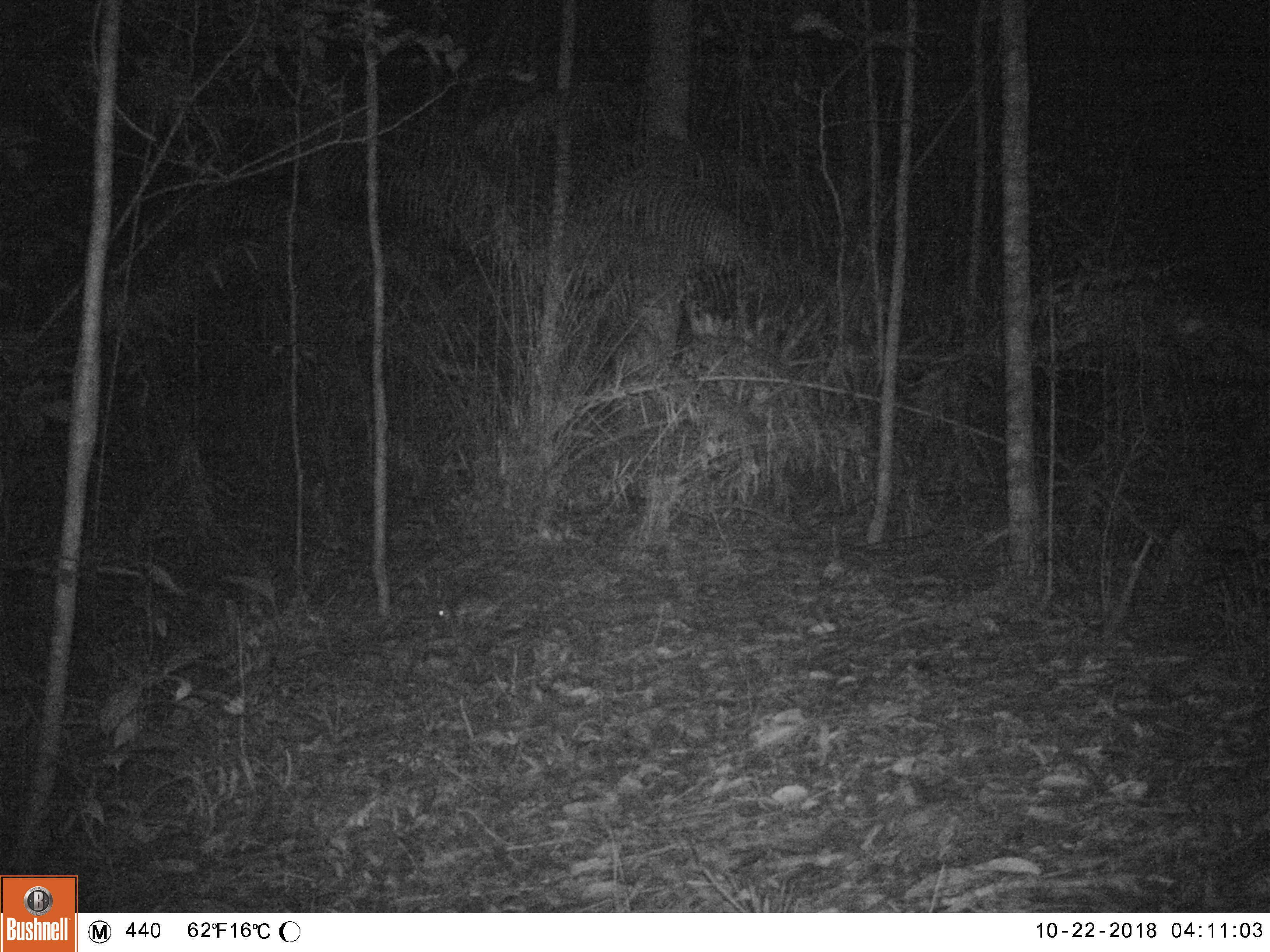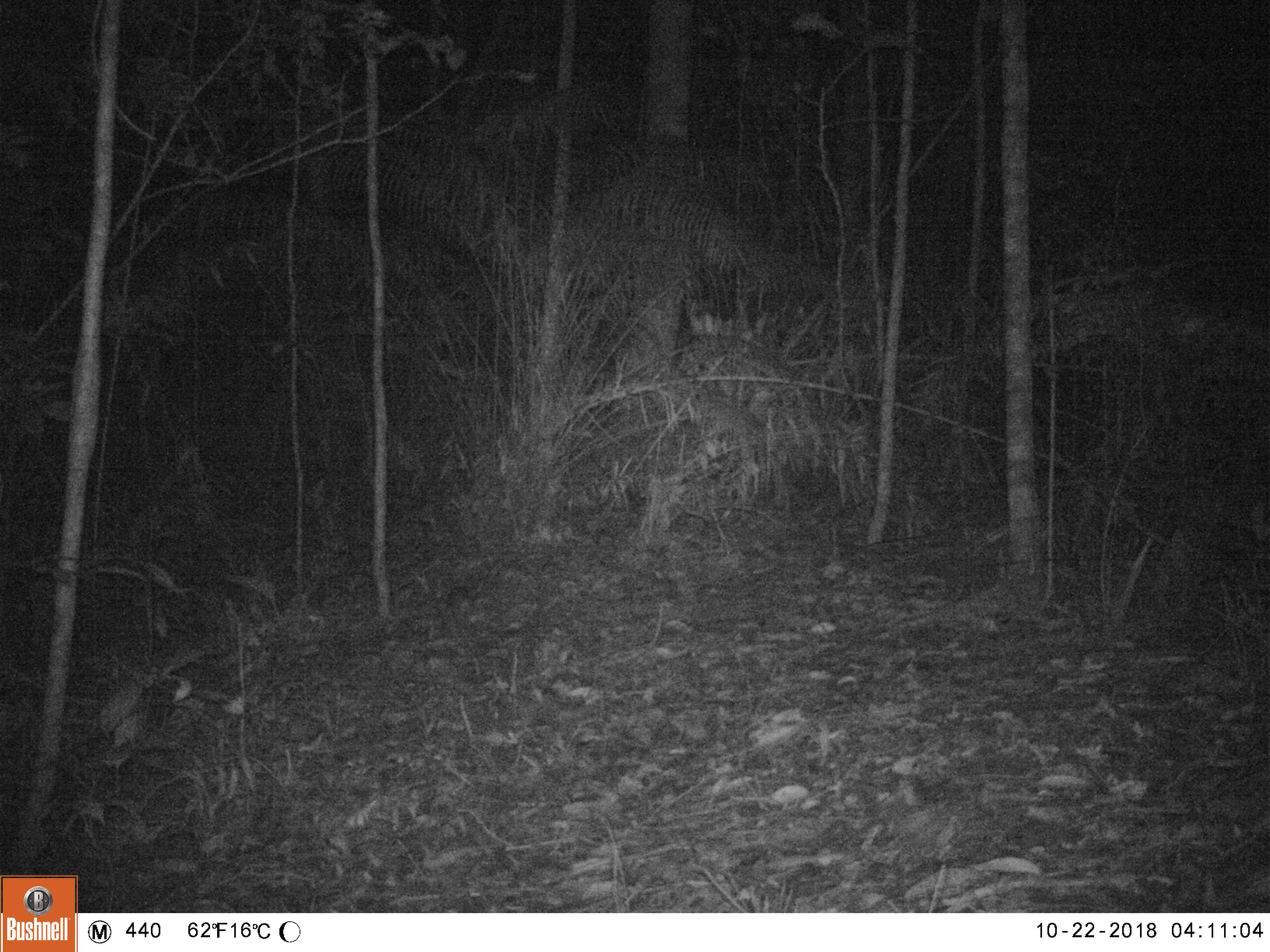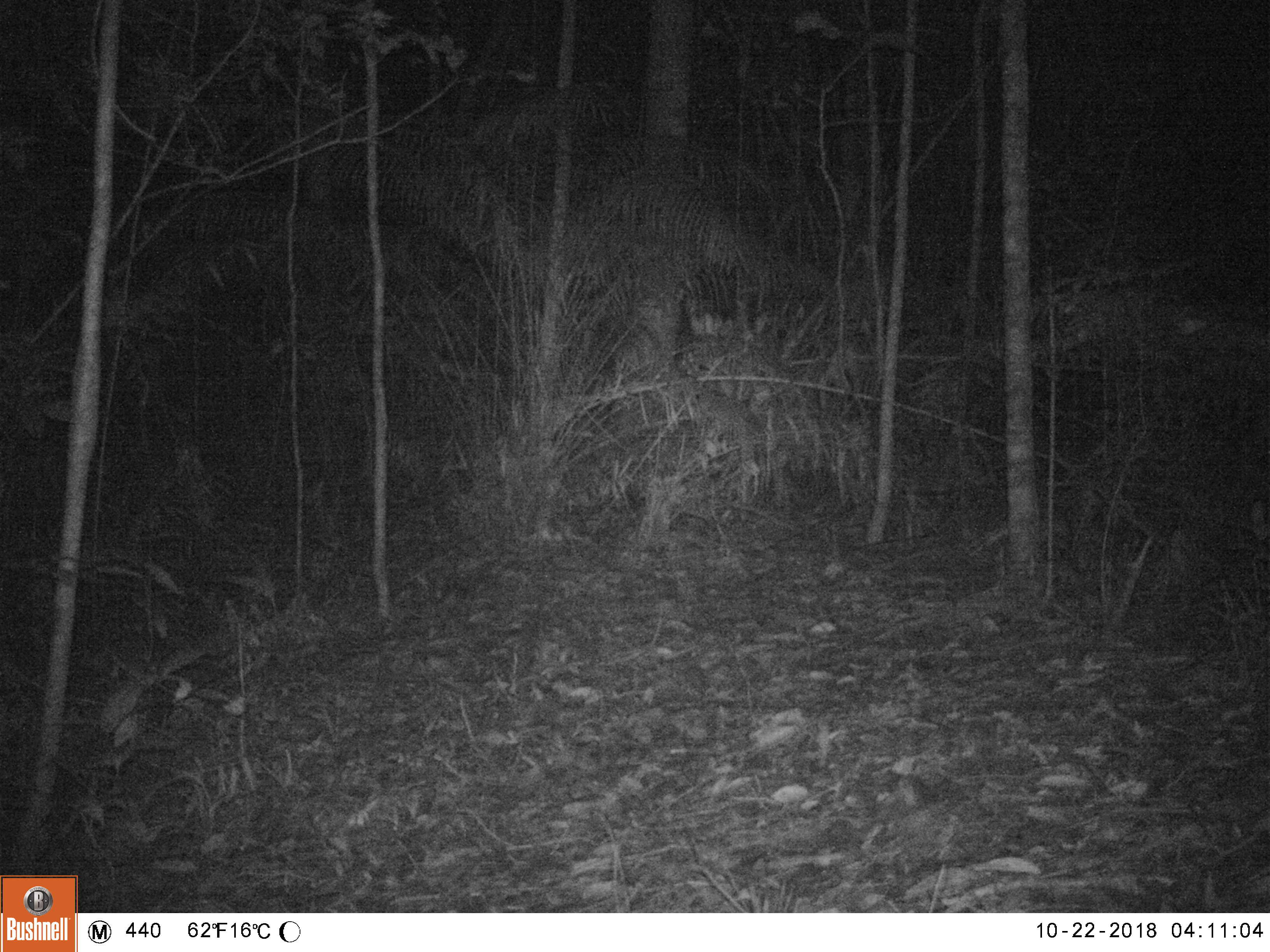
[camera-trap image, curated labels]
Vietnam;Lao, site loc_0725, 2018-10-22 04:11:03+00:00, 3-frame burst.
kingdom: Animalia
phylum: Chordata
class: Mammalia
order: Rodentia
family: Muridae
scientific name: Muridae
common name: old-world mice and rats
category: unidentified murid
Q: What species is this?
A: Unidentified murid (old-world mice and rats) (Muridae).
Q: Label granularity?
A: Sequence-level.